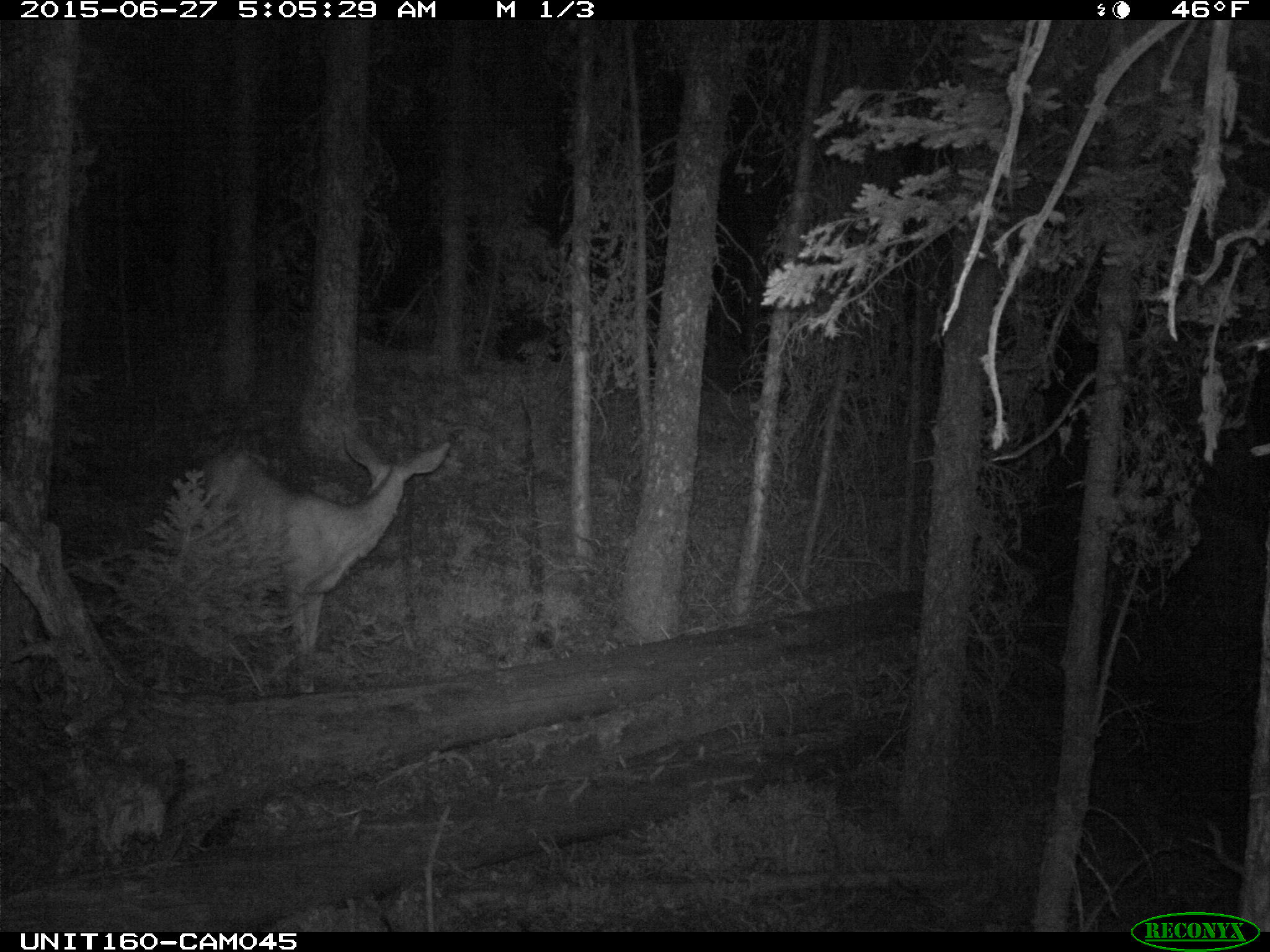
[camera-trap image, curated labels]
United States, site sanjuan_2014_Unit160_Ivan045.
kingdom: Animalia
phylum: Chordata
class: Mammalia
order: Artiodactyla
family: Cervidae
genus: Odocoileus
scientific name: Odocoileus hemionus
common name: mule deer